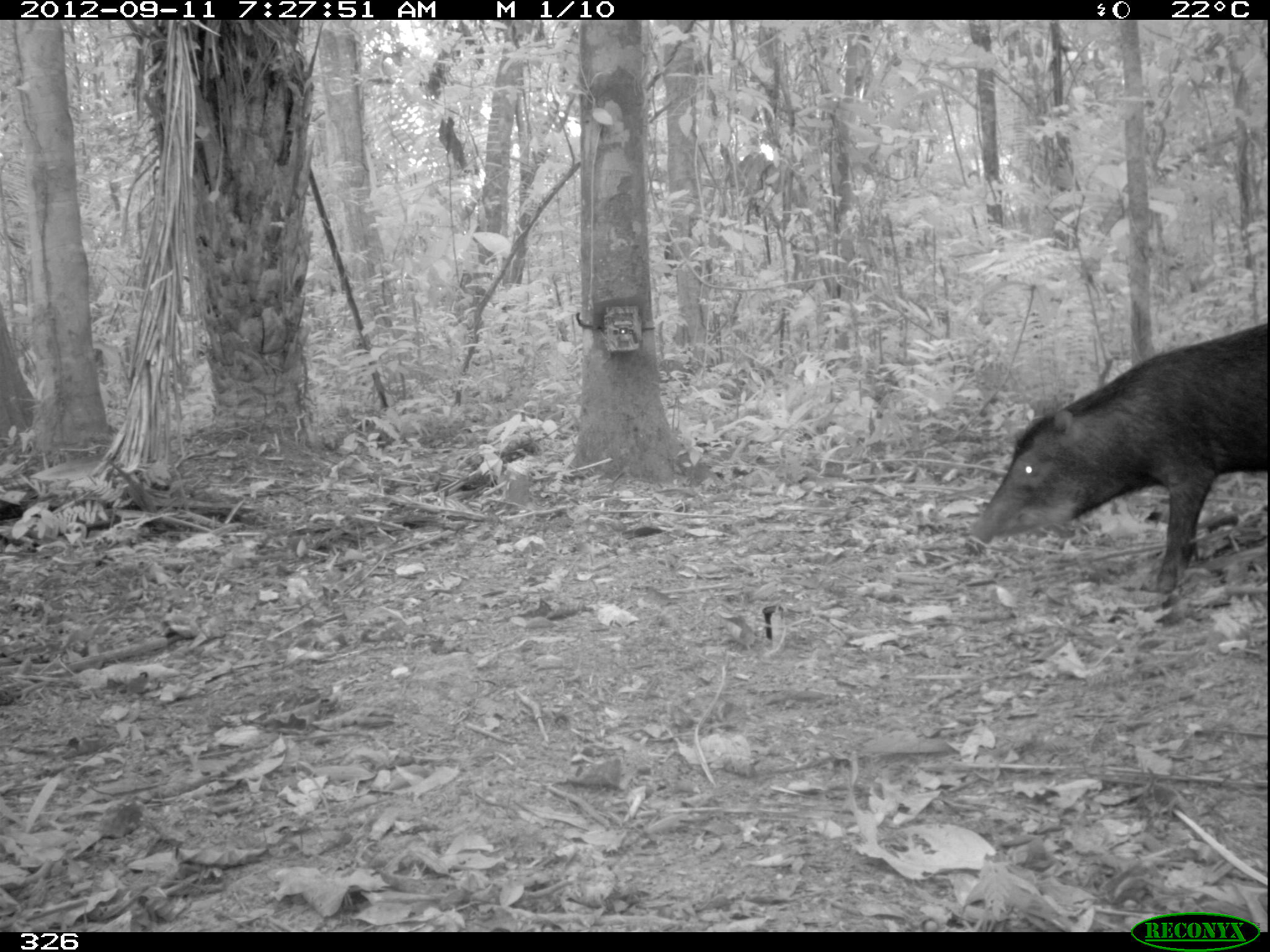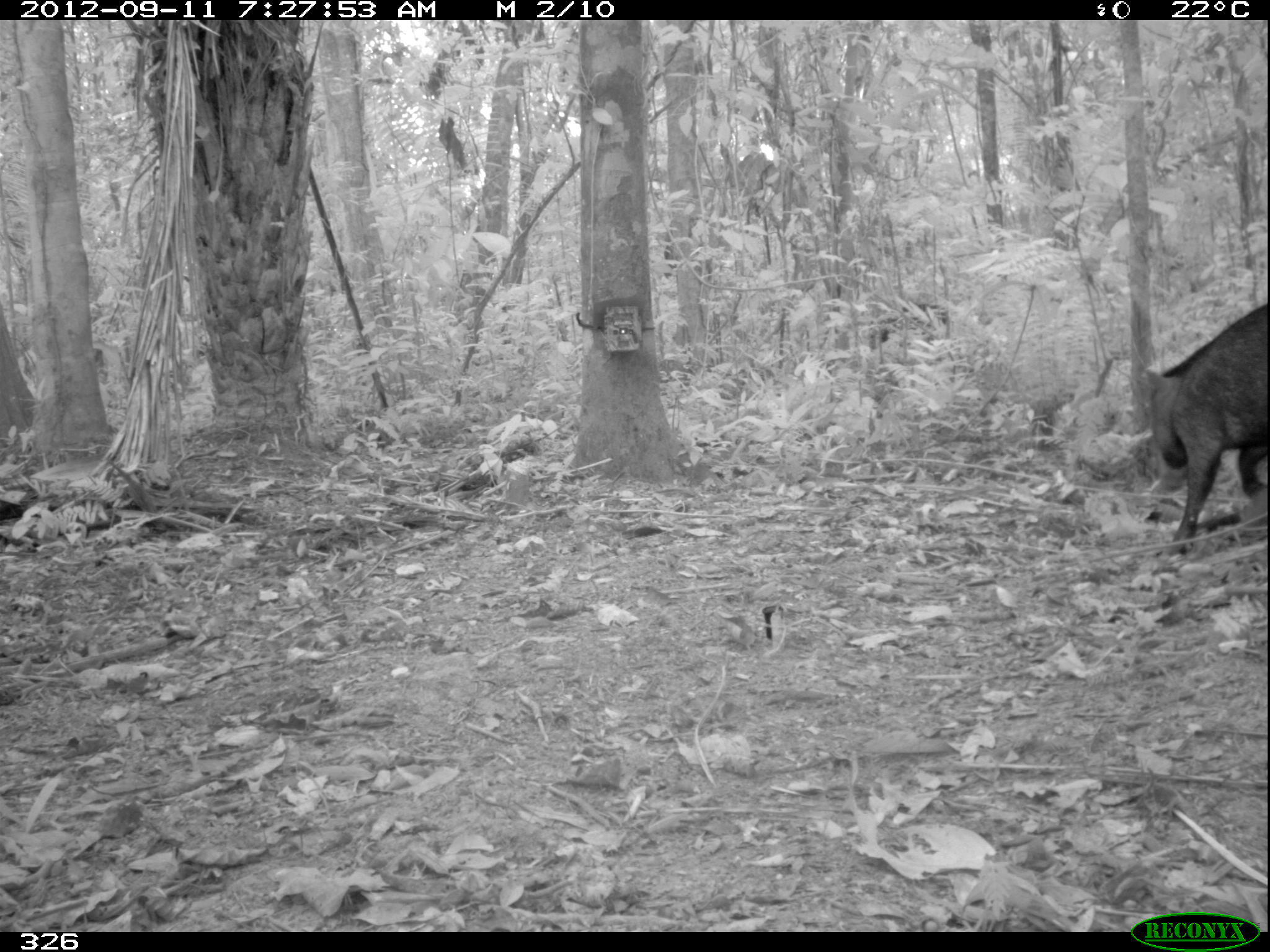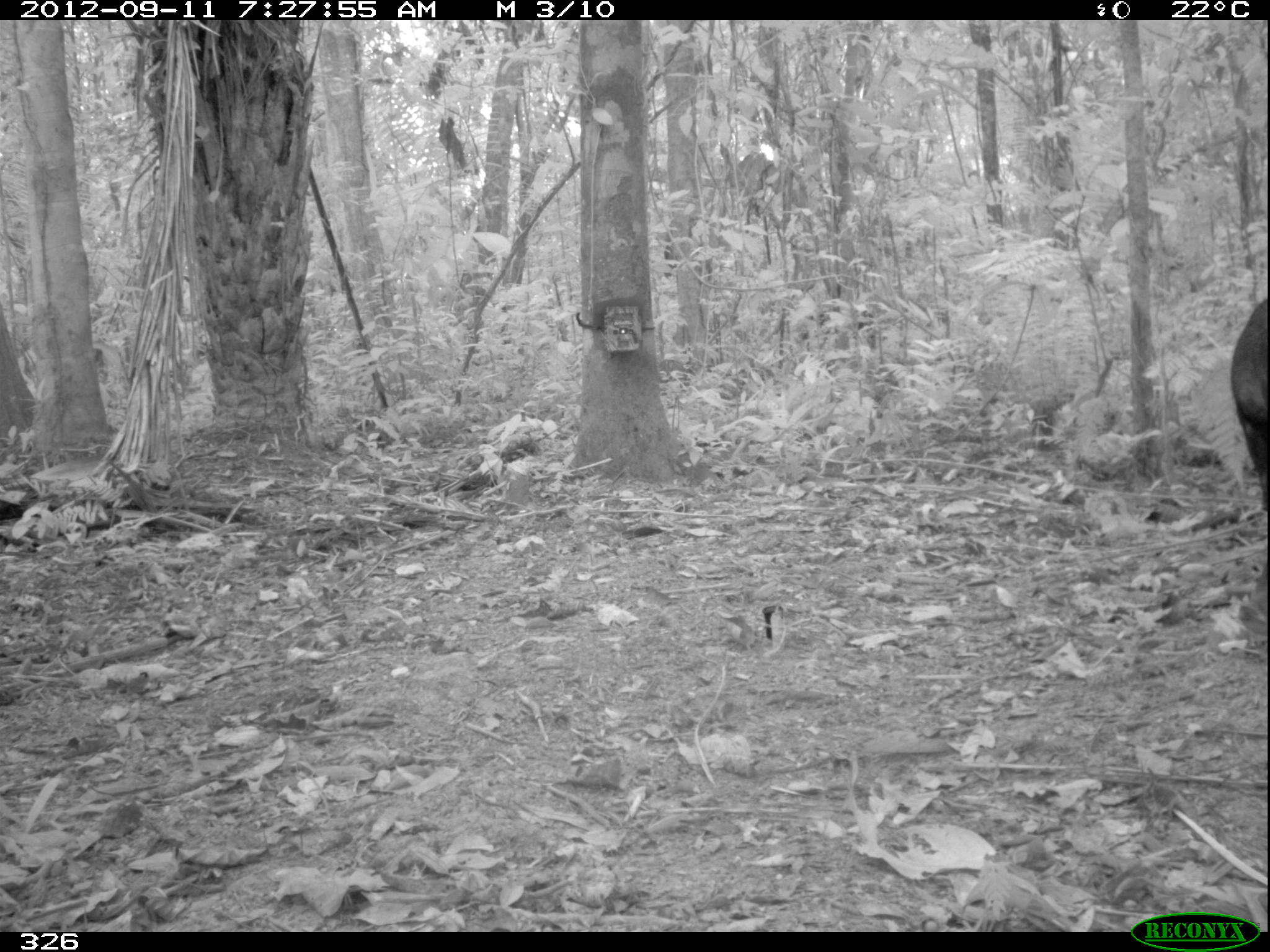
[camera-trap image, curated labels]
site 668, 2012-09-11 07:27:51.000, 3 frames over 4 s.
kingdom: Animalia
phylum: Chordata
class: Mammalia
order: Artiodactyla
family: Tayassuidae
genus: Tayassu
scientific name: Tayassu pecari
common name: white-lipped peccary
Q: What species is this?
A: Tayassu pecari (white-lipped peccary).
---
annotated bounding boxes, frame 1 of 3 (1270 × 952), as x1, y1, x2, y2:
tayassu pecari: 958, 316, 1270, 602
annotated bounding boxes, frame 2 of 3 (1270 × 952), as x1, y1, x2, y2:
tayassu pecari: 1134, 299, 1268, 556